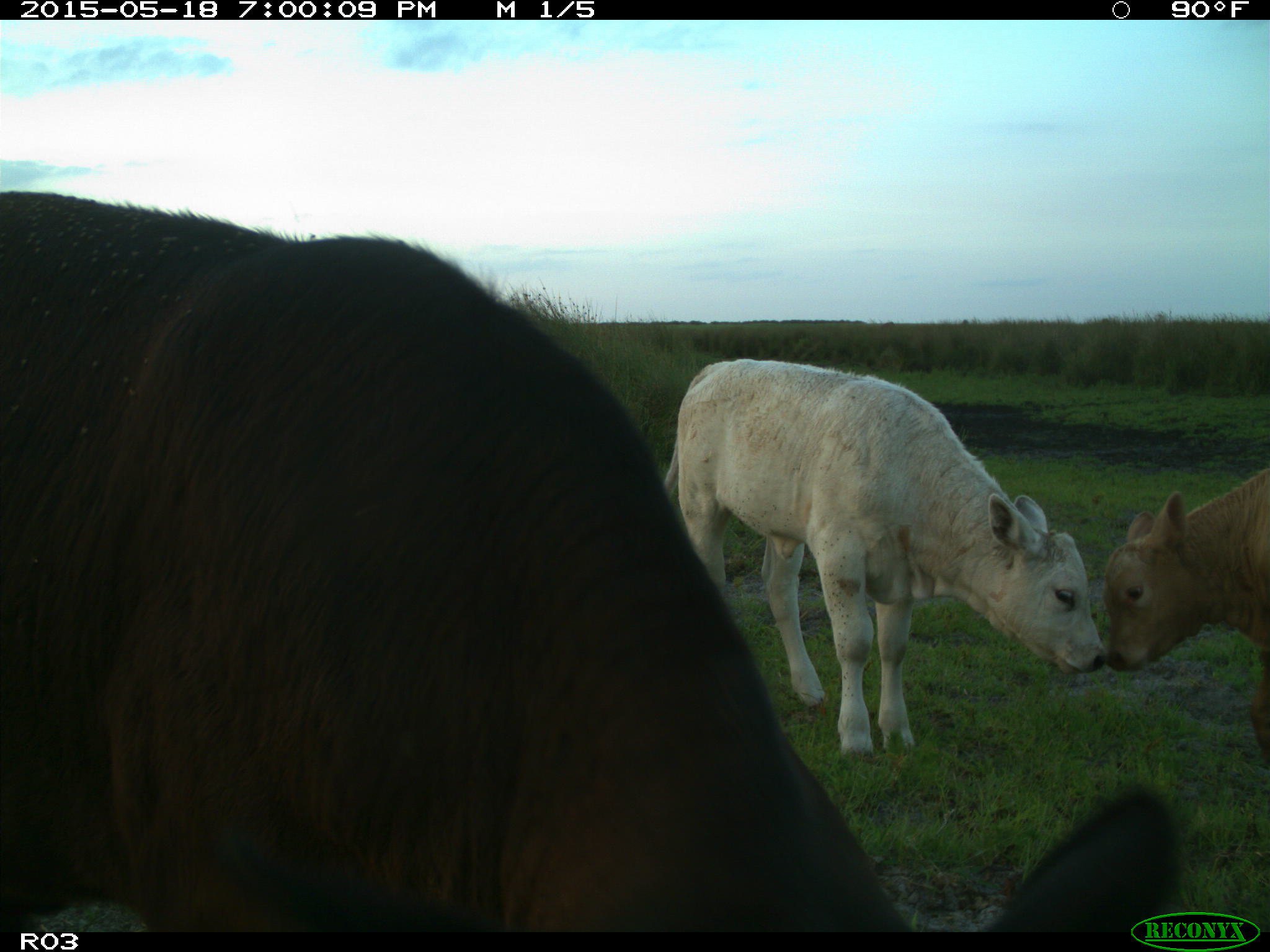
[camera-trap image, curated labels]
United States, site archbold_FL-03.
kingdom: Animalia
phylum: Chordata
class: Mammalia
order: Artiodactyla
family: Bovidae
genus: Bos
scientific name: Bos taurus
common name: domestic cow